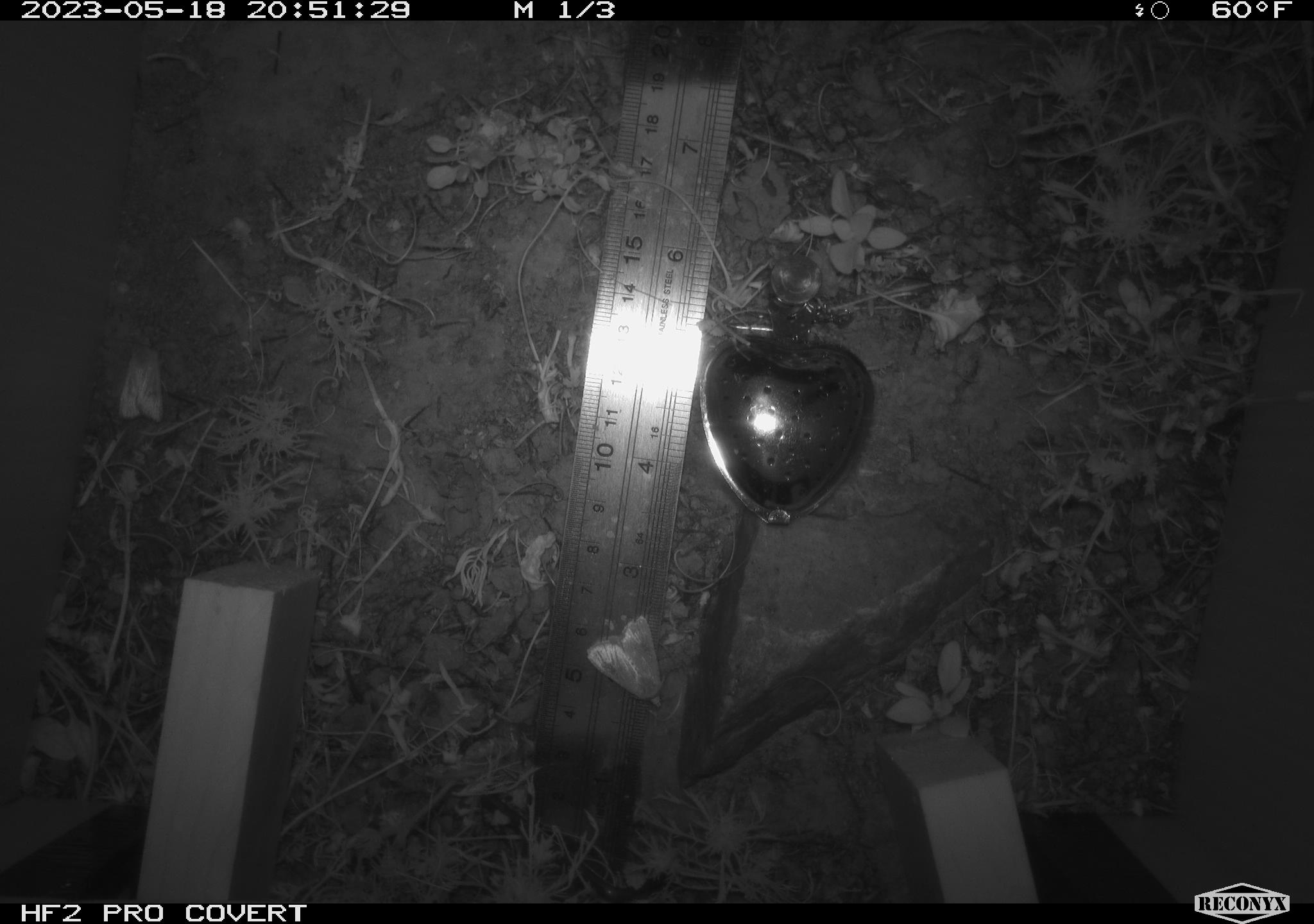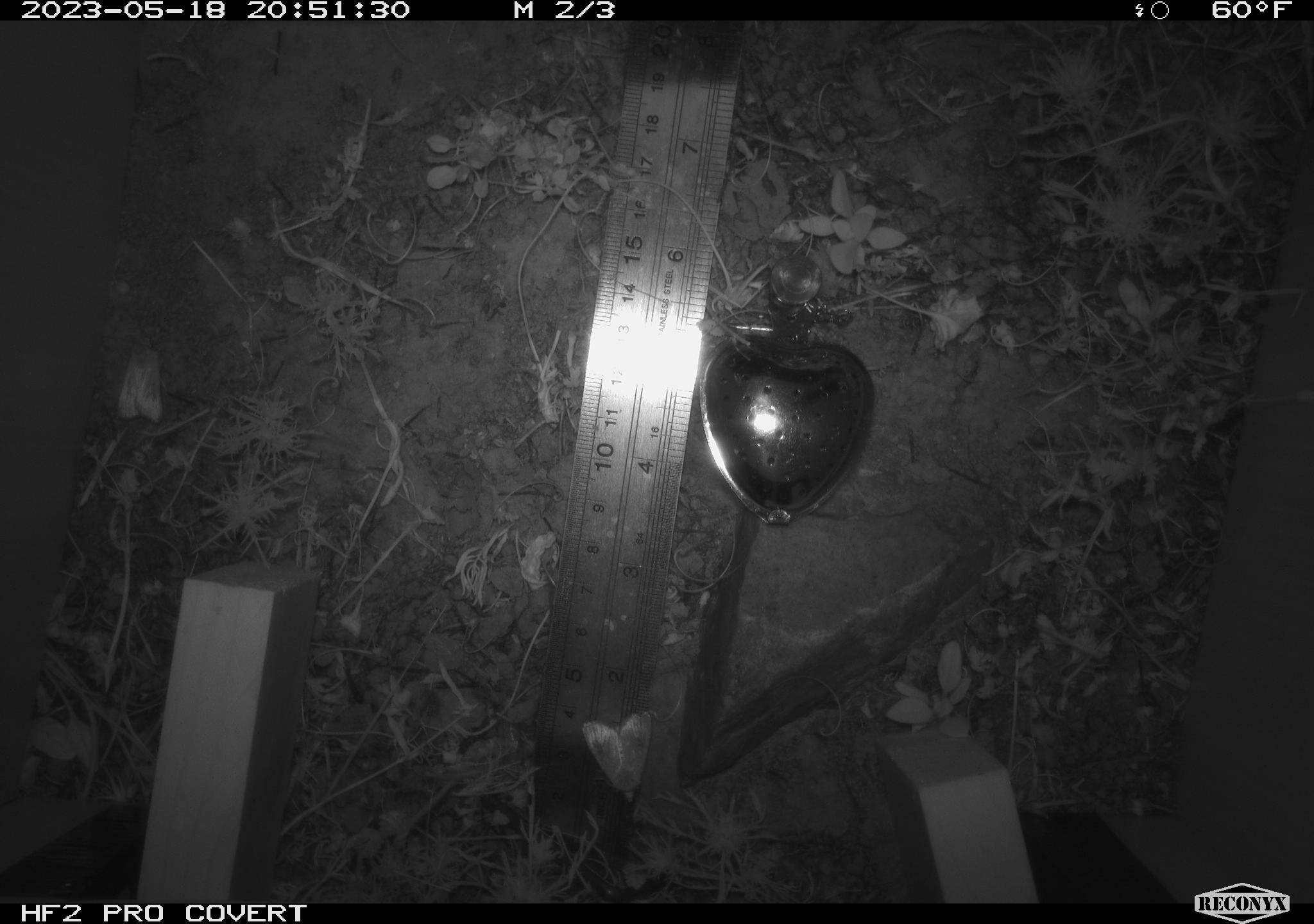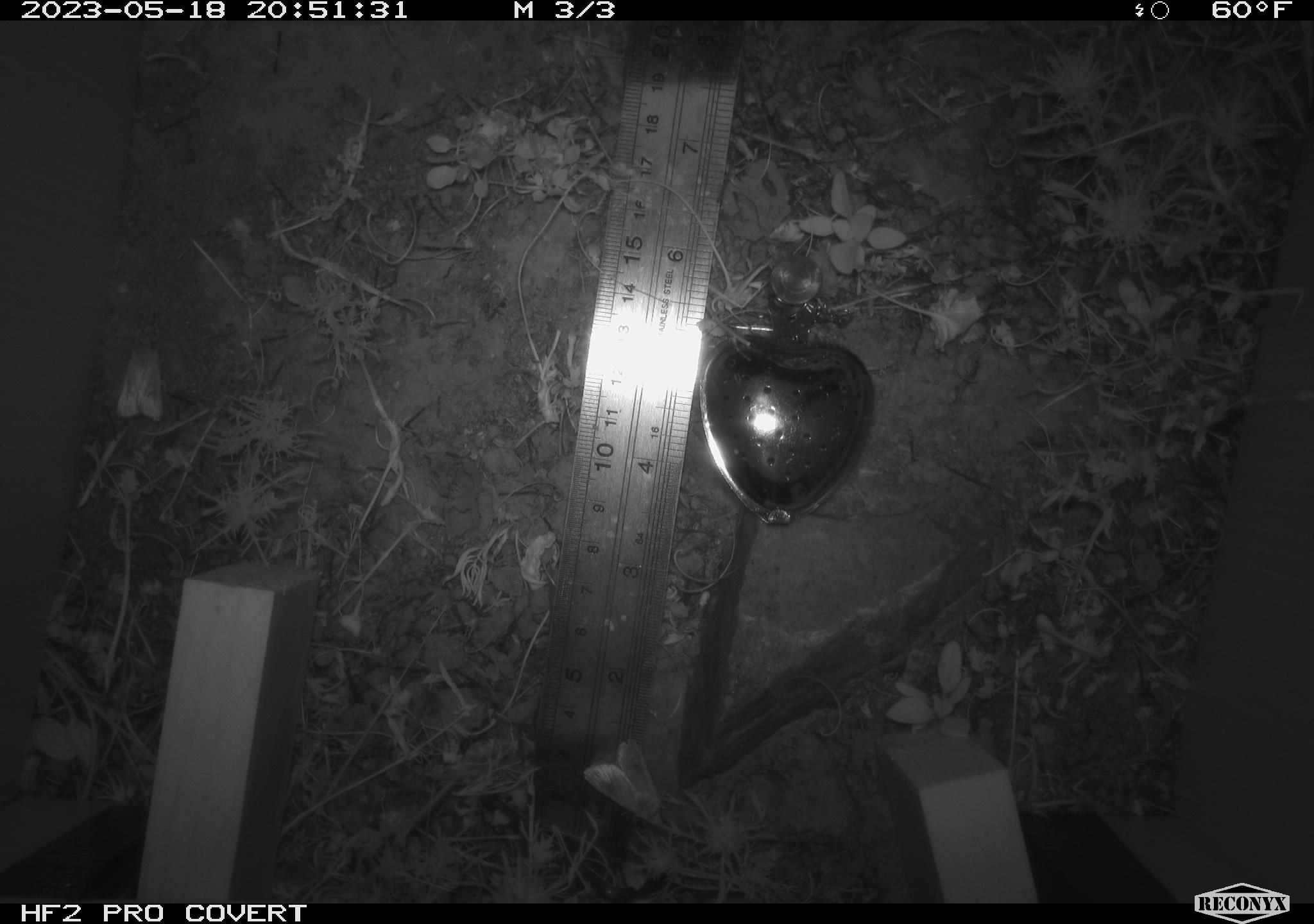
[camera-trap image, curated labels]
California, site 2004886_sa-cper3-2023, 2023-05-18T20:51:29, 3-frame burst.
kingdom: Animalia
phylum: Arthropoda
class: Insecta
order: Lepidoptera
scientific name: Lepidoptera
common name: butterflies and moths